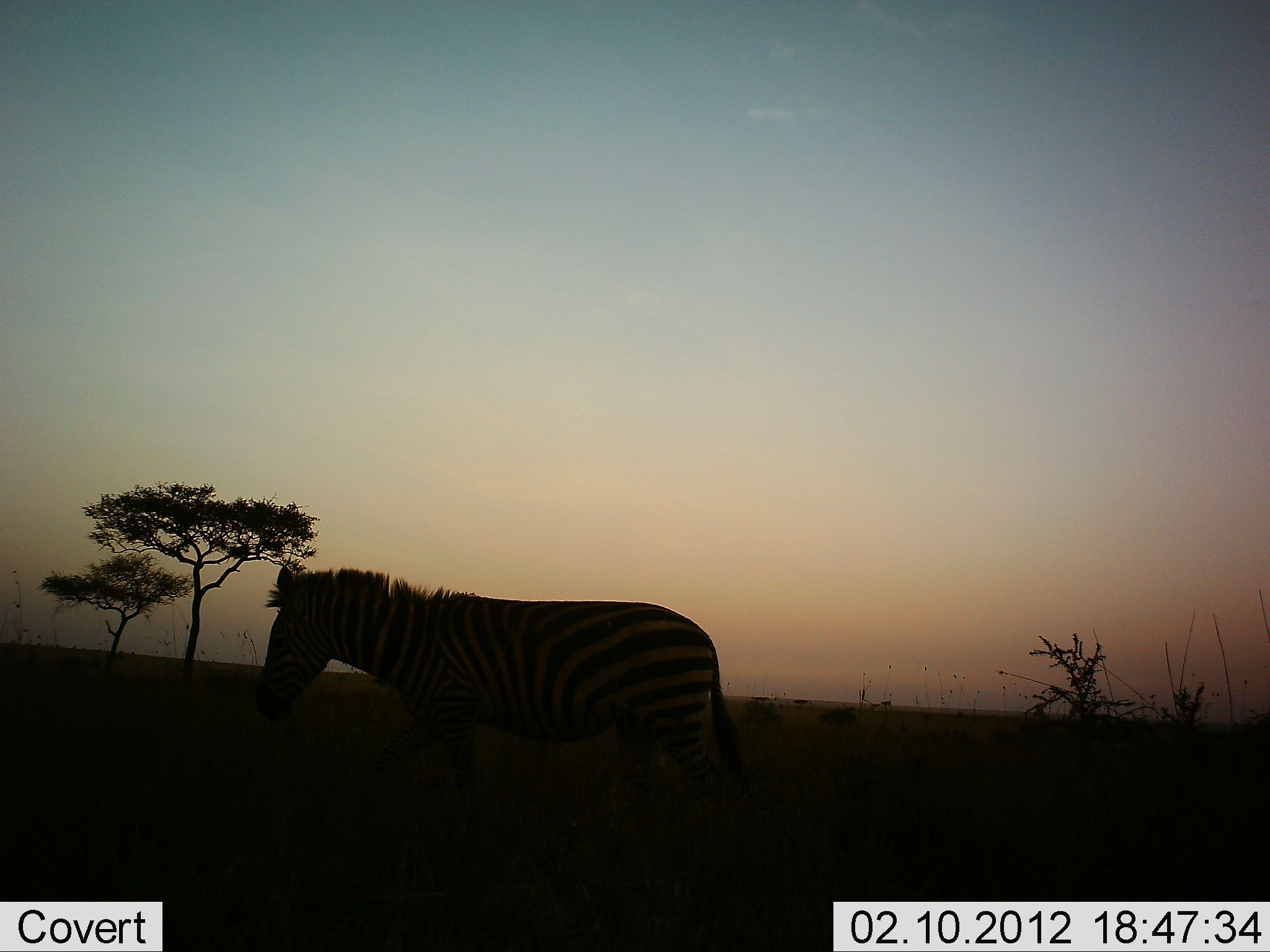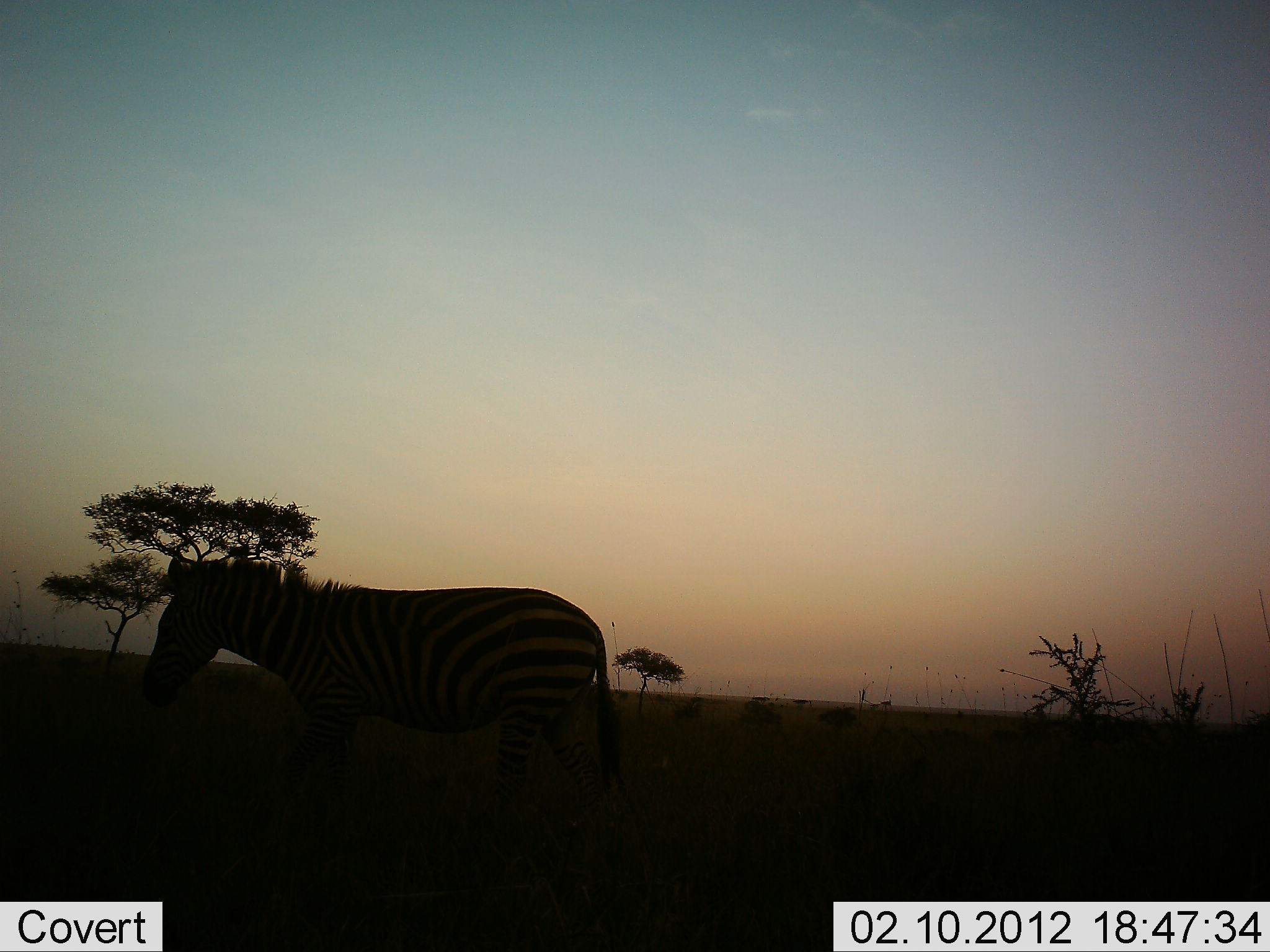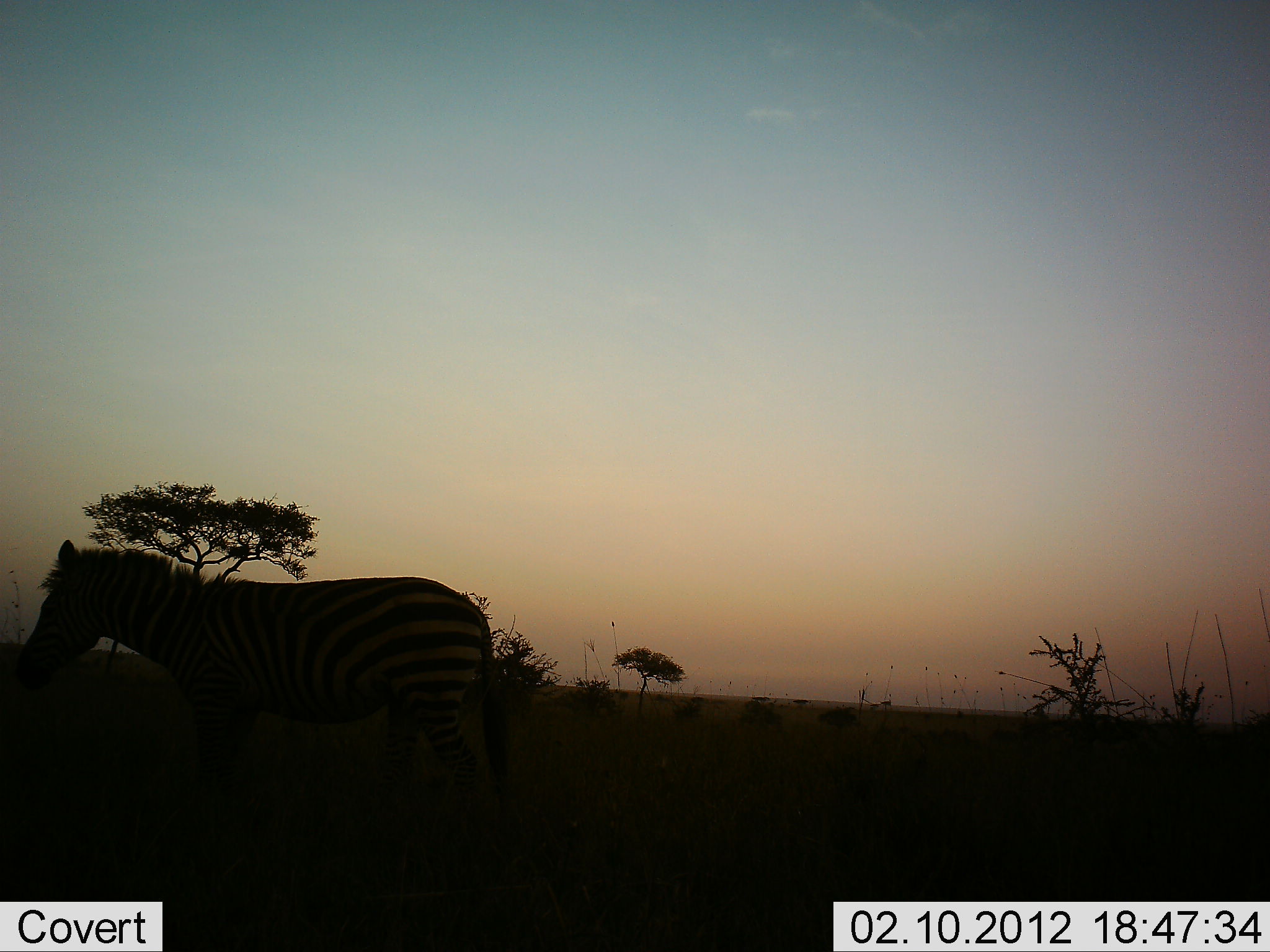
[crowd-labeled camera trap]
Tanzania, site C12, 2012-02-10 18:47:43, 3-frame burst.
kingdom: Animalia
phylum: Chordata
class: Mammalia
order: Perissodactyla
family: Equidae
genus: Equus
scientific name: Equus quagga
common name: plains zebra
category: zebra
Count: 1.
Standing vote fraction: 16%.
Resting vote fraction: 5%.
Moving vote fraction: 84%.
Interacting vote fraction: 0%.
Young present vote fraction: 0%.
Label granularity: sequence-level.